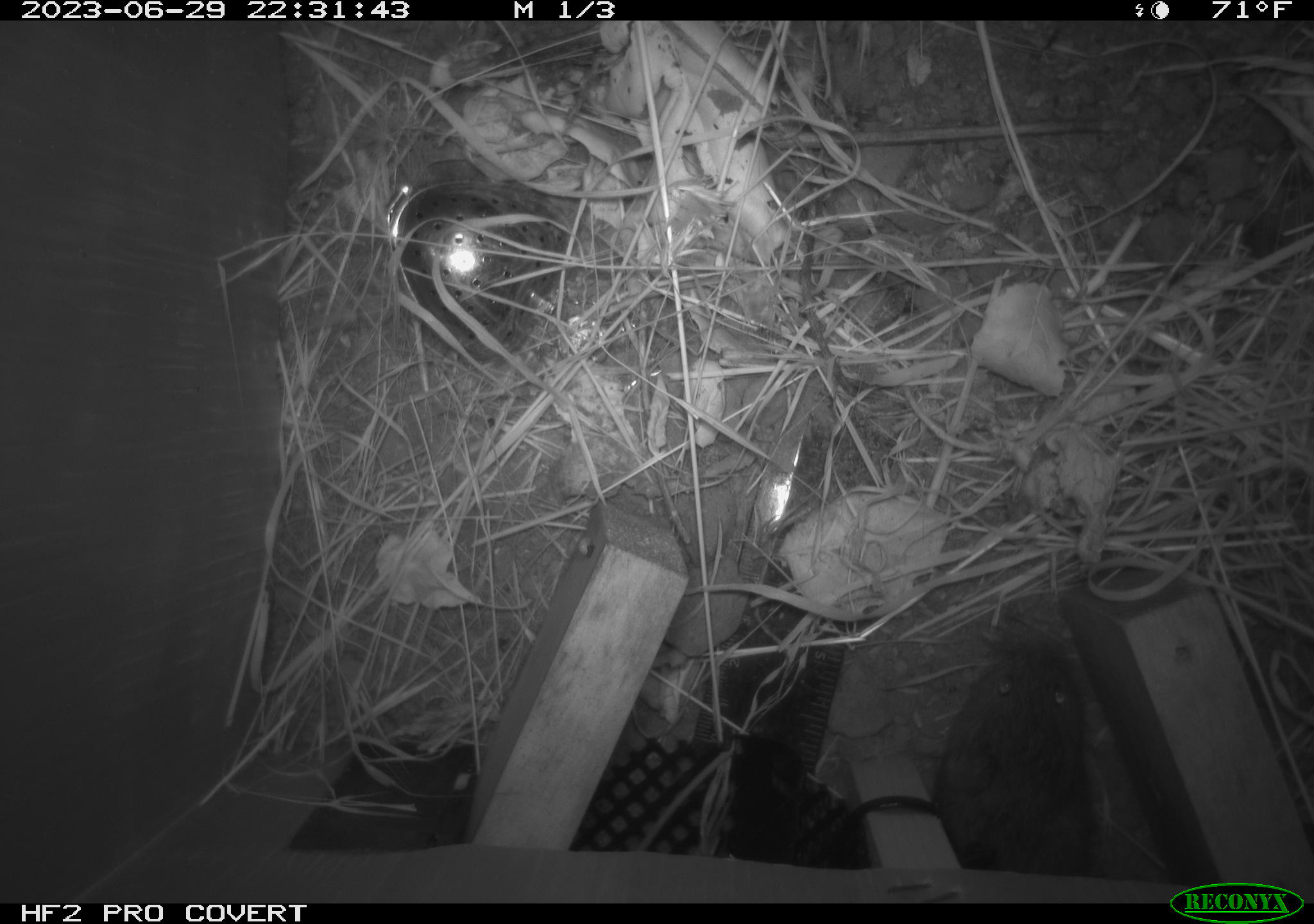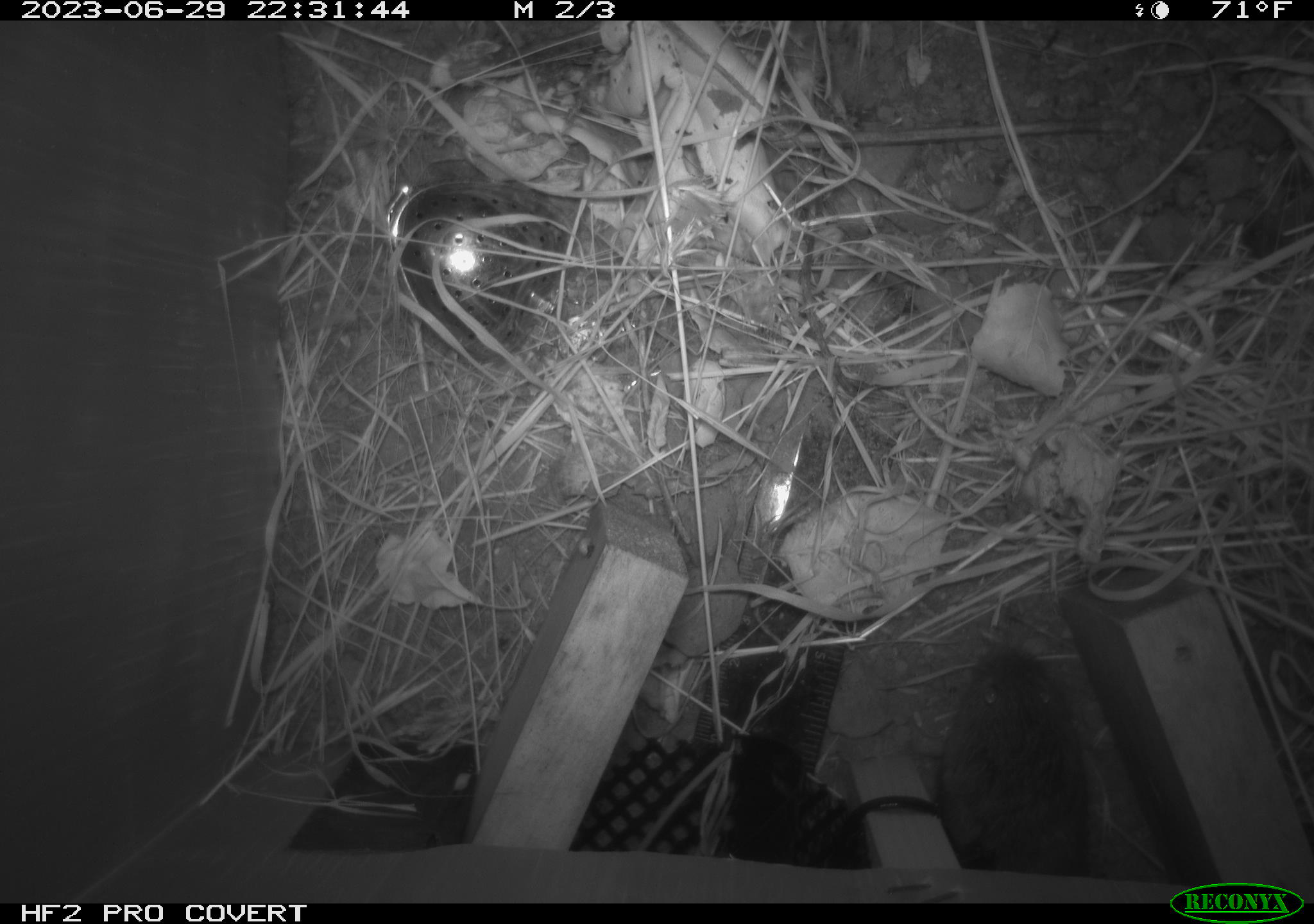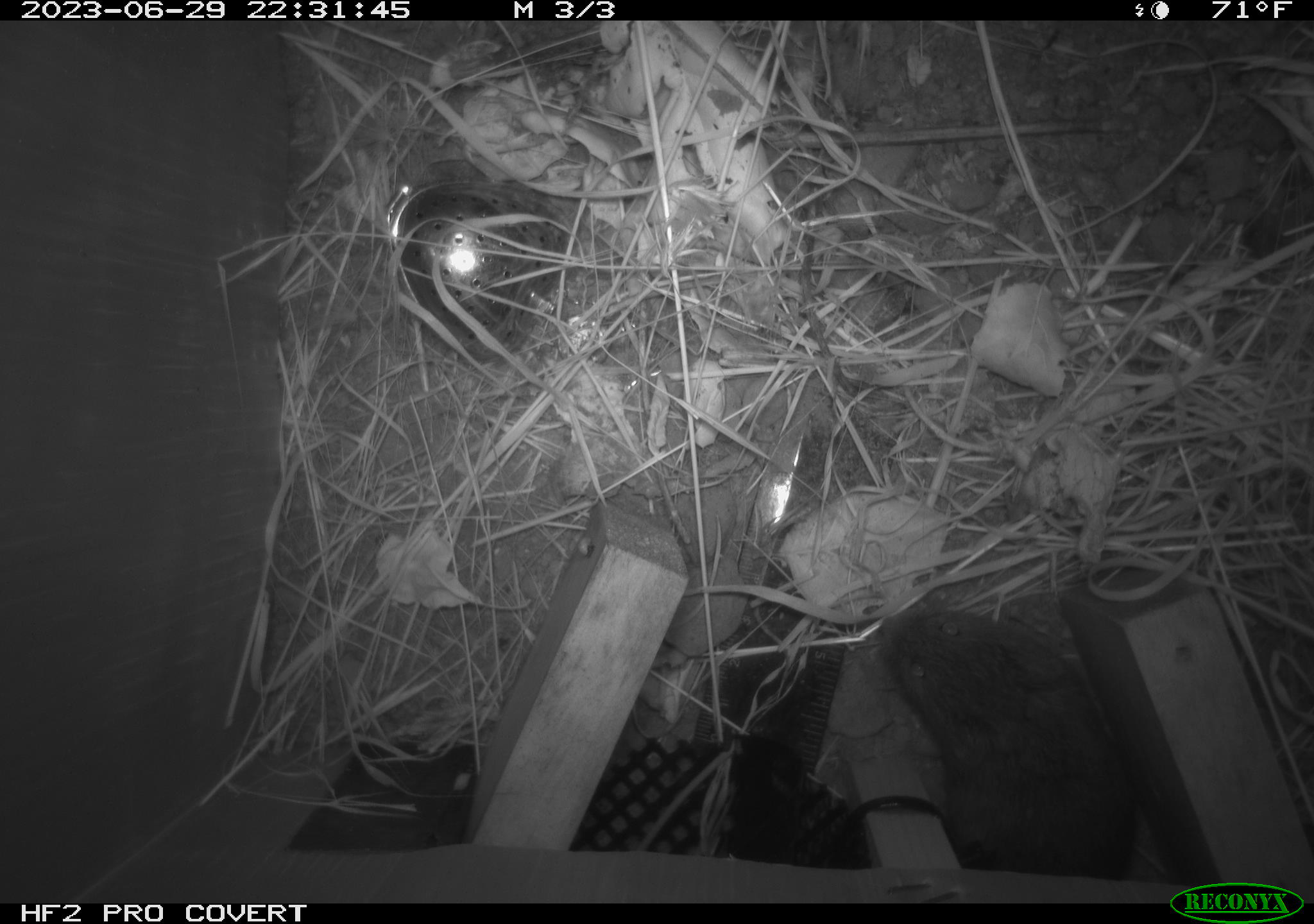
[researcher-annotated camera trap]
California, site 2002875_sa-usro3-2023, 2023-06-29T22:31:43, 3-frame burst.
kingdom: Animalia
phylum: Chordata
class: Mammalia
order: Rodentia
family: Cricetidae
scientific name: Arvicolinae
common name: voles, lemmings, and muskrats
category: arvicolinae subfamily